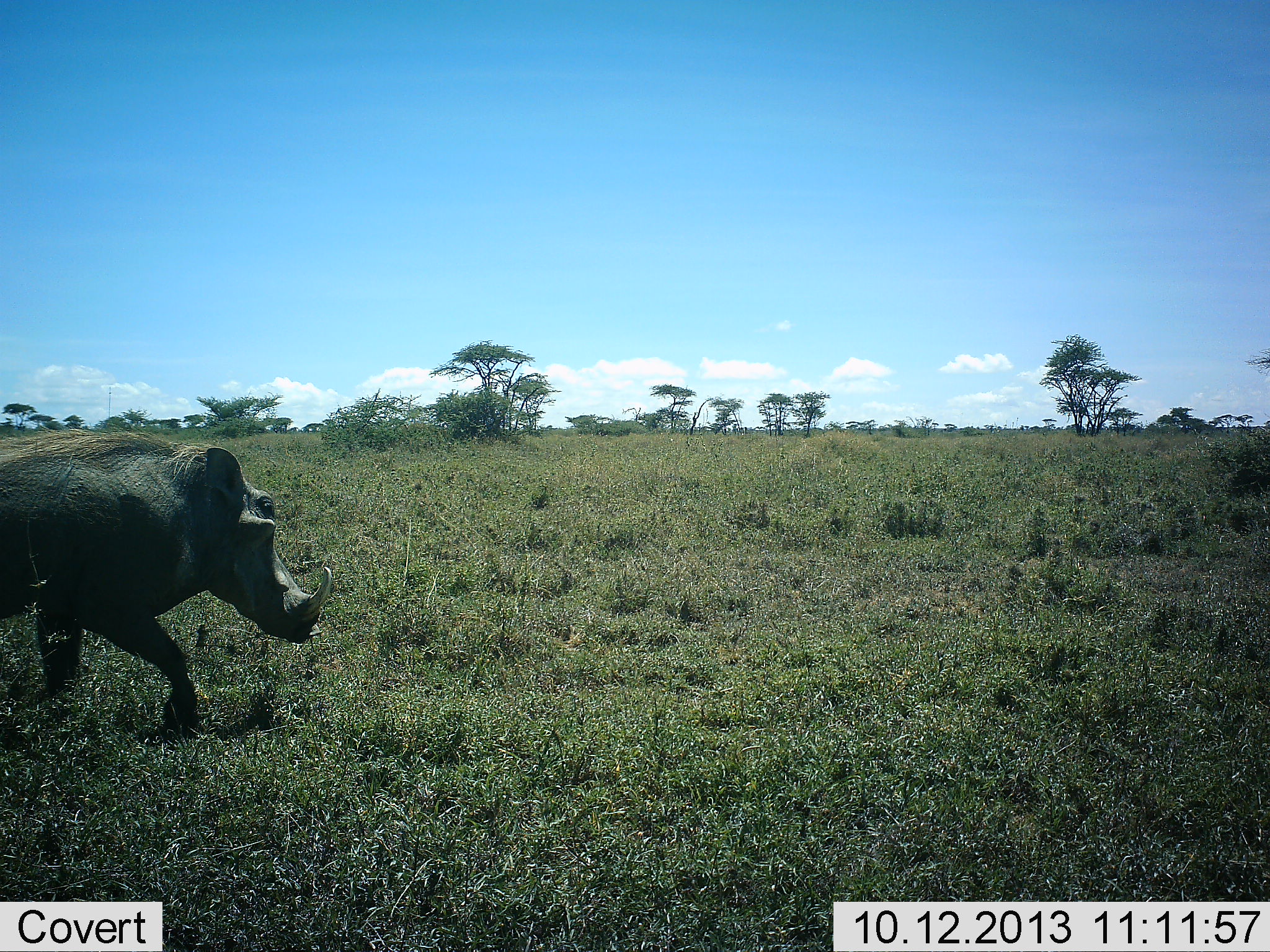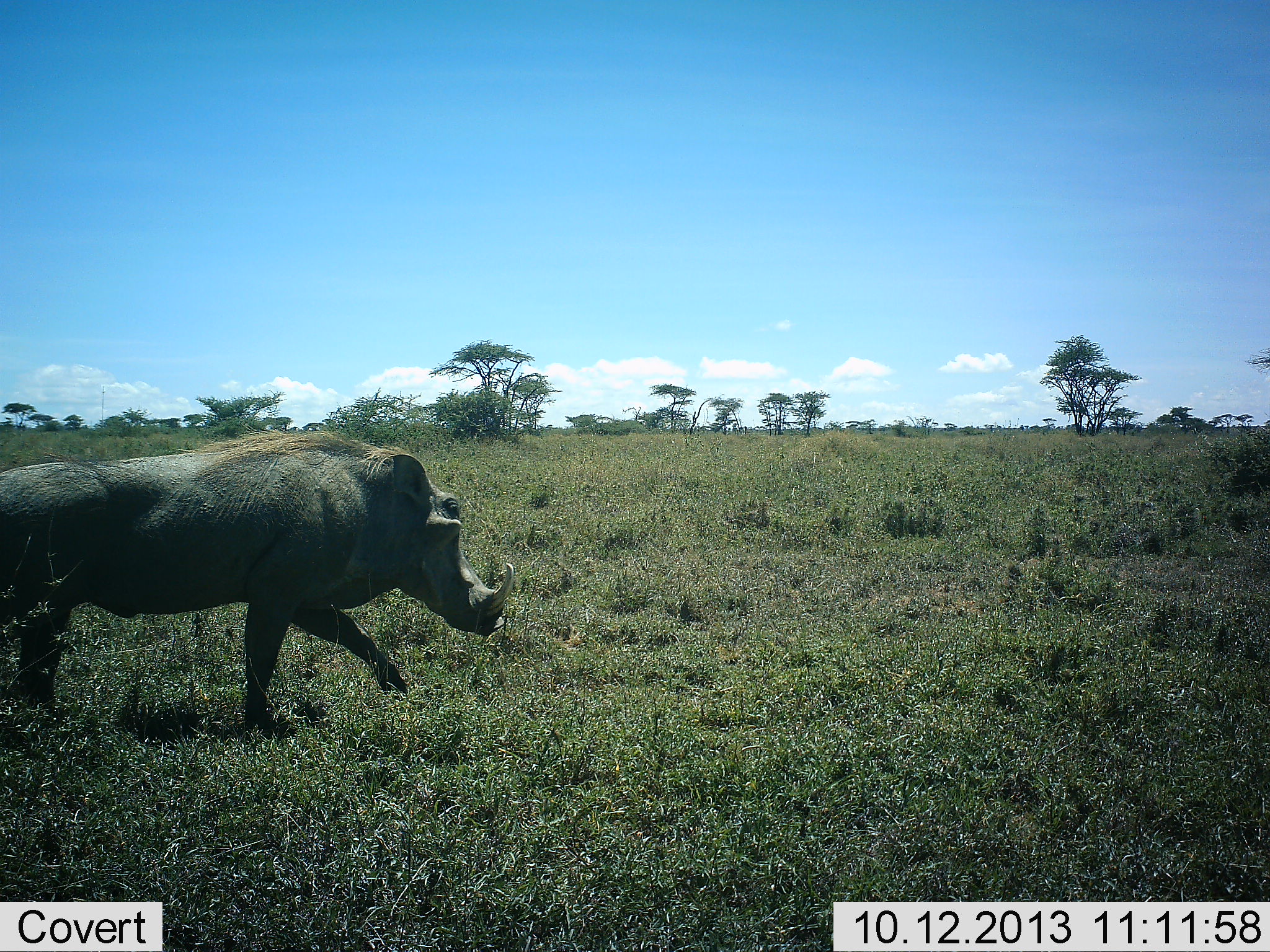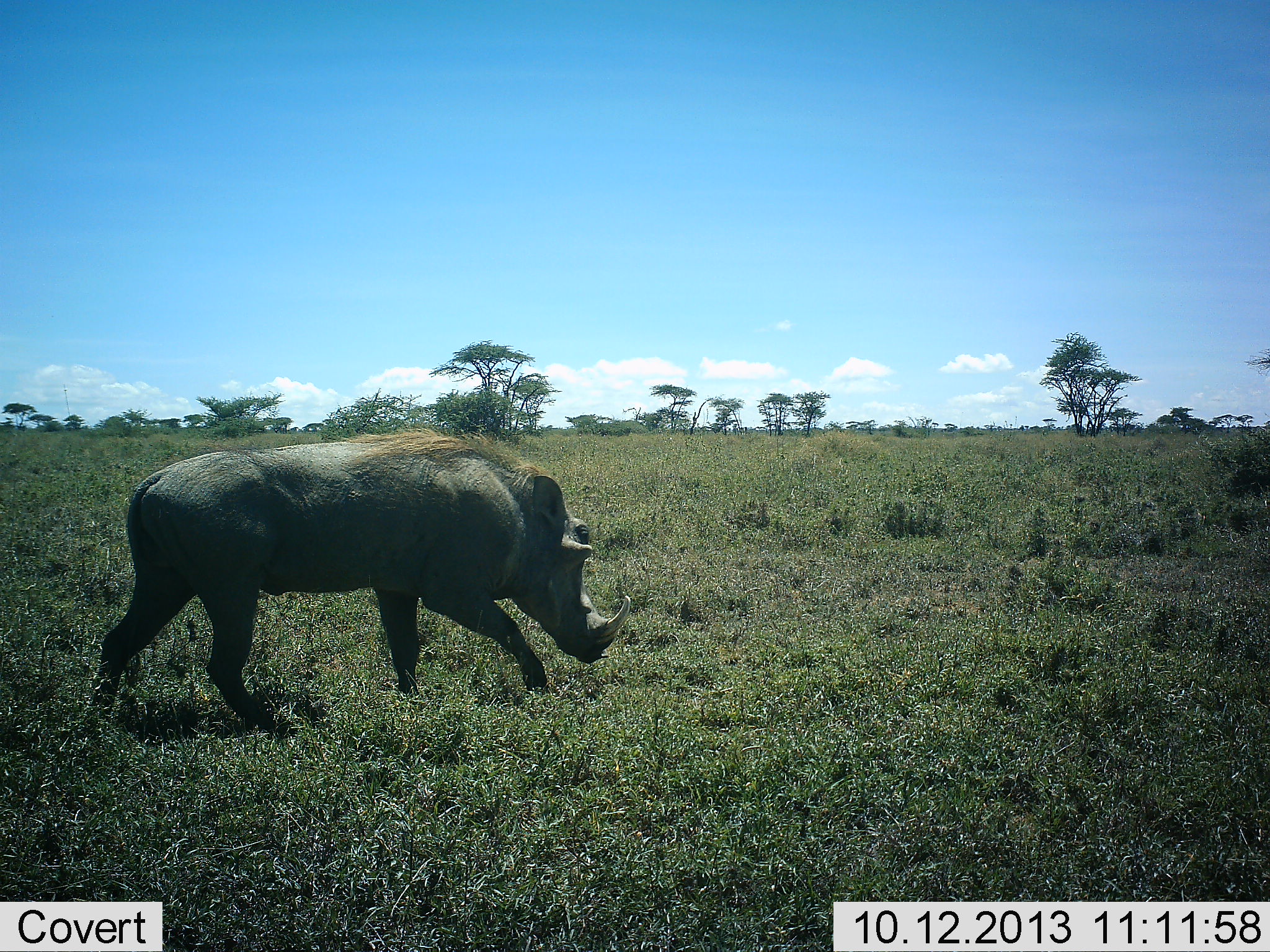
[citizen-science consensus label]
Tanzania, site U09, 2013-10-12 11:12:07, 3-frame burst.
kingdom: Animalia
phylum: Chordata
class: Mammalia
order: Artiodactyla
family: Suidae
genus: Phacochoerus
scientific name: Phacochoerus africanus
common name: warthog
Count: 1.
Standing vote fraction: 0%.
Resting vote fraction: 0%.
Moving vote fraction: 100%.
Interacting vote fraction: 0%.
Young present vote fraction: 0%.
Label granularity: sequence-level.